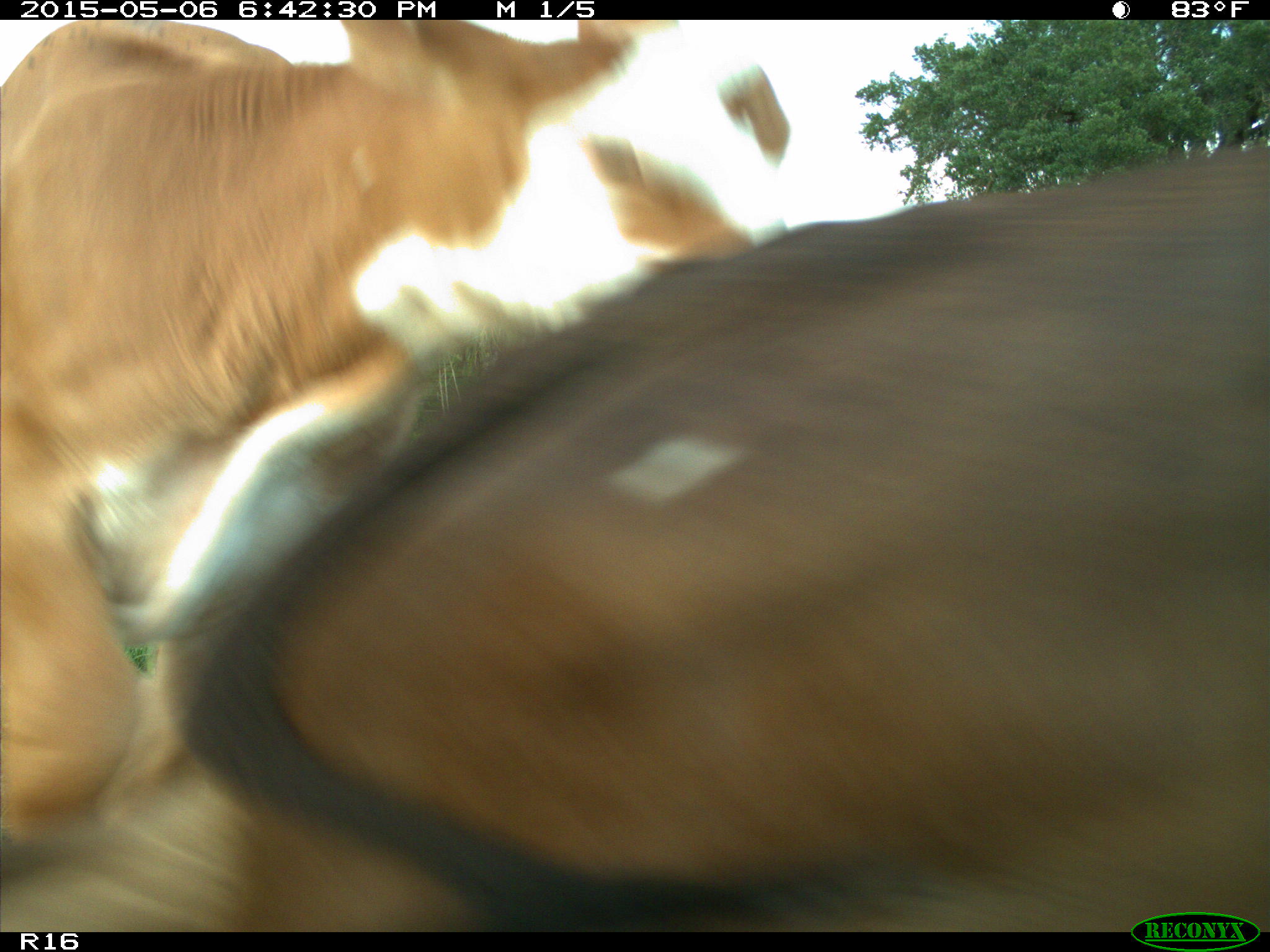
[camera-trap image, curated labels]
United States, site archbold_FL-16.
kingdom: Animalia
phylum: Chordata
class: Mammalia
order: Artiodactyla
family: Bovidae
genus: Bos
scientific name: Bos taurus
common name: domestic cow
Bos taurus (domestic cow).